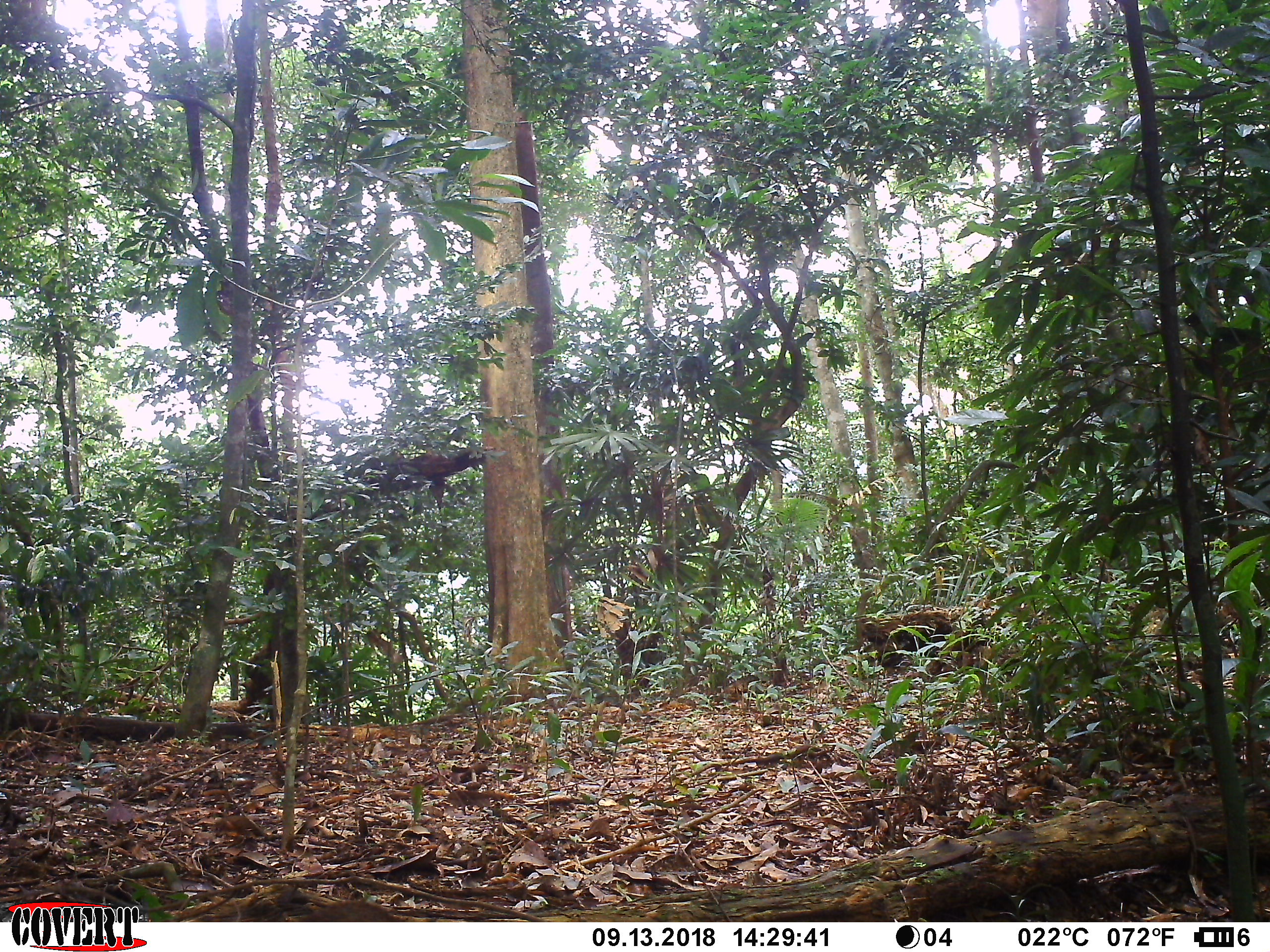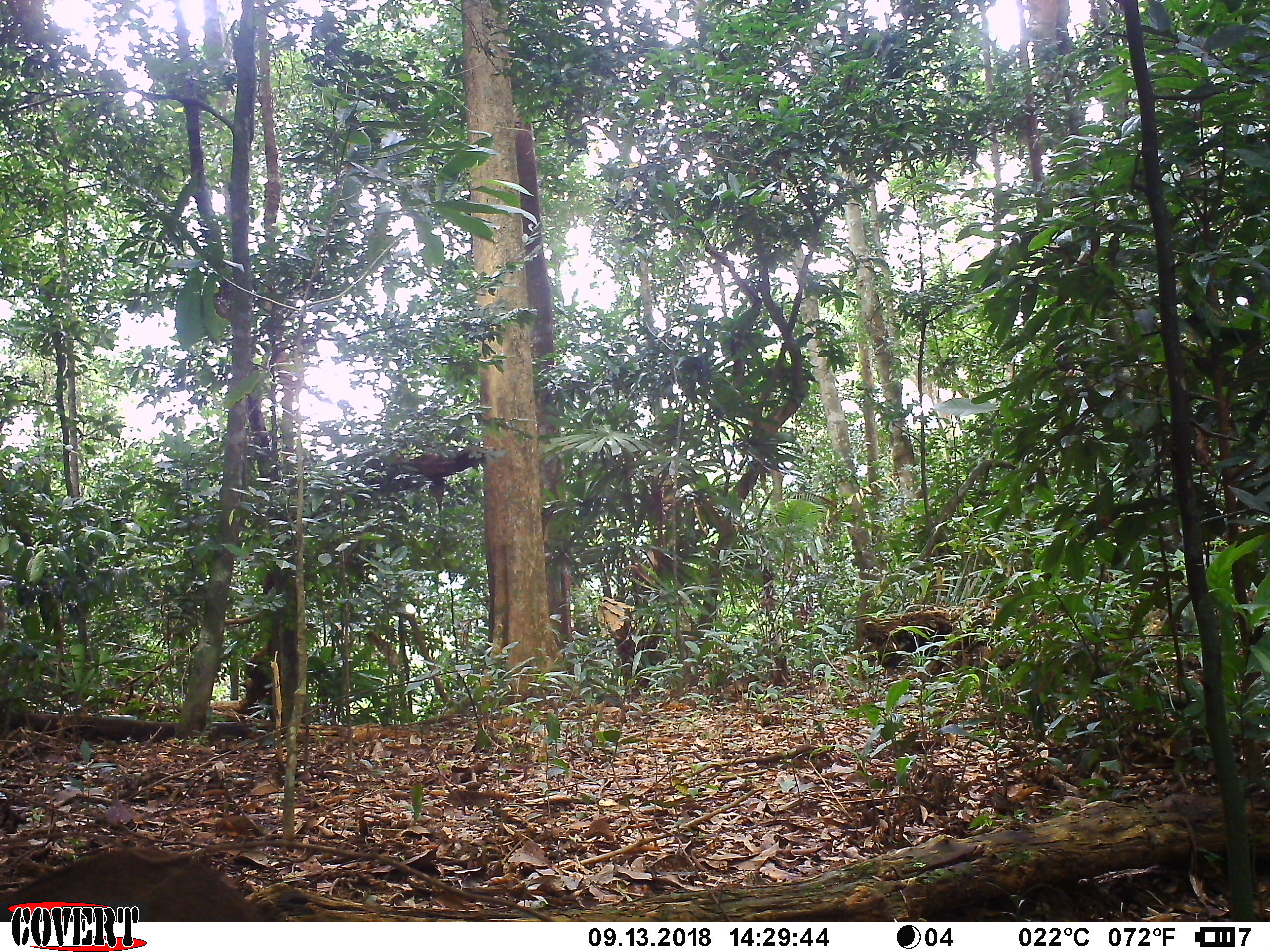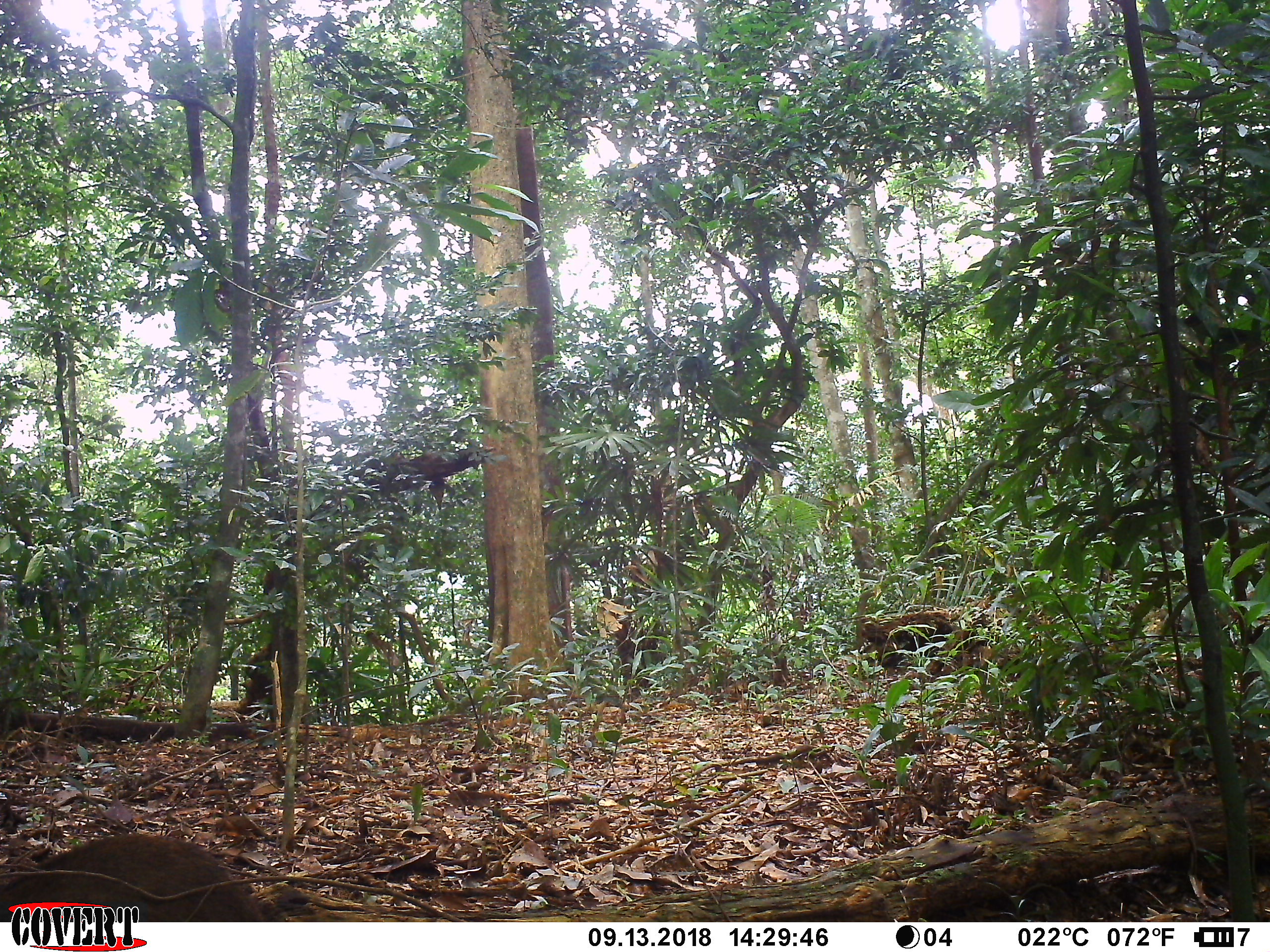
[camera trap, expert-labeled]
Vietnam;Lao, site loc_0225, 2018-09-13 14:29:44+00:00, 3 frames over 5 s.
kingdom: Animalia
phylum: Chordata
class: Mammalia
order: Artiodactyla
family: Suidae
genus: Sus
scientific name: Sus scrofa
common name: eurasian wild pig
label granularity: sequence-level